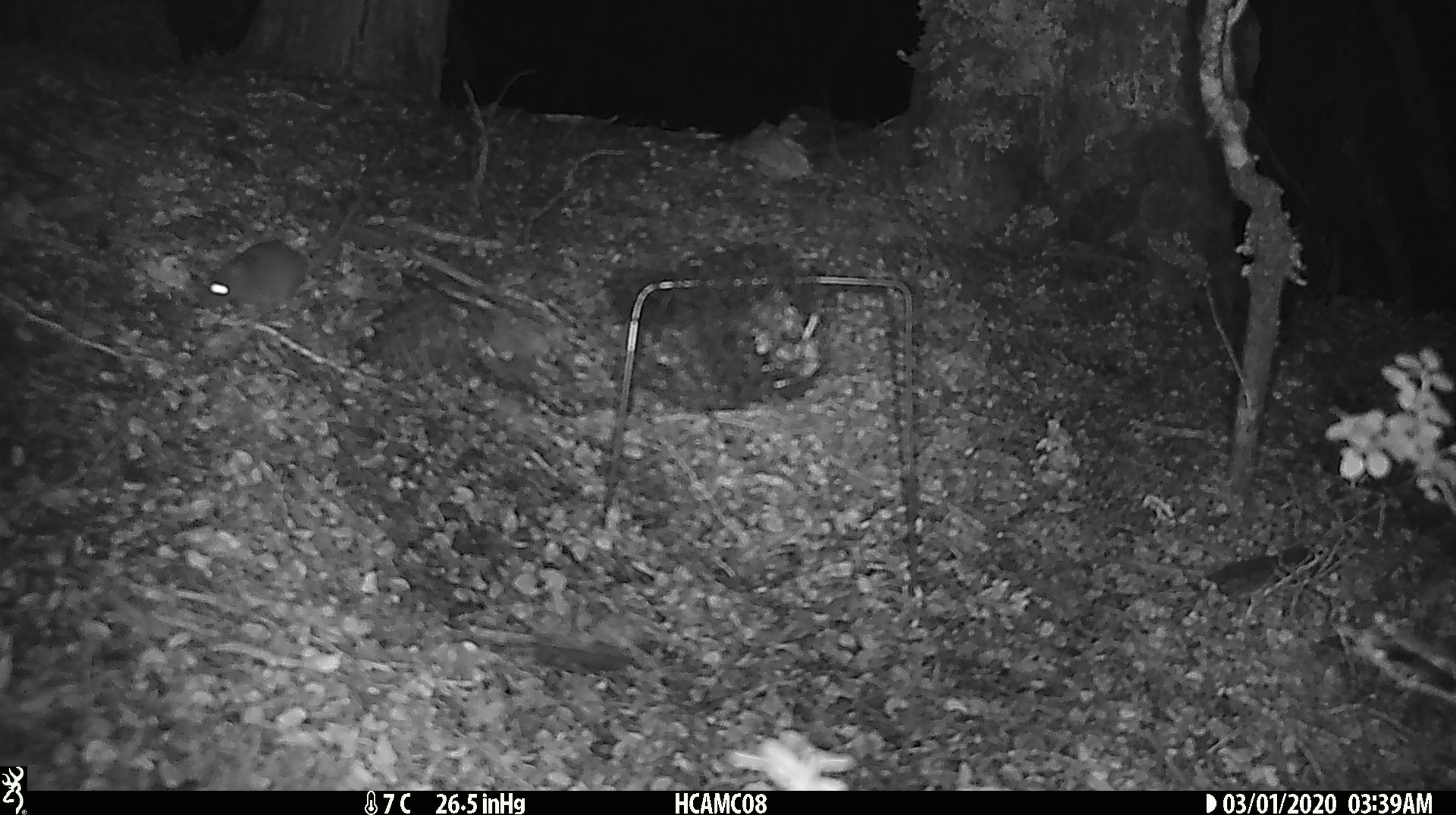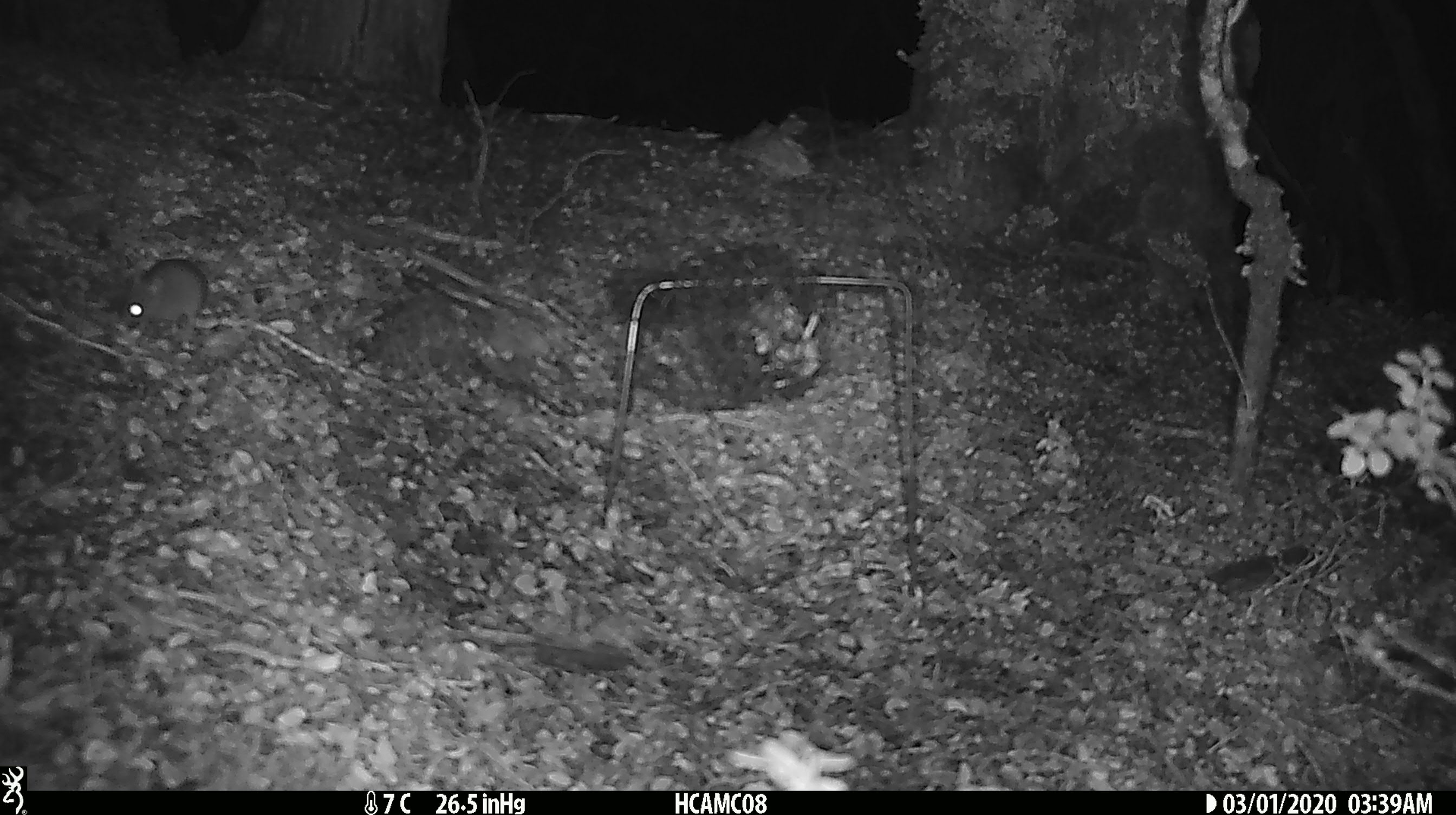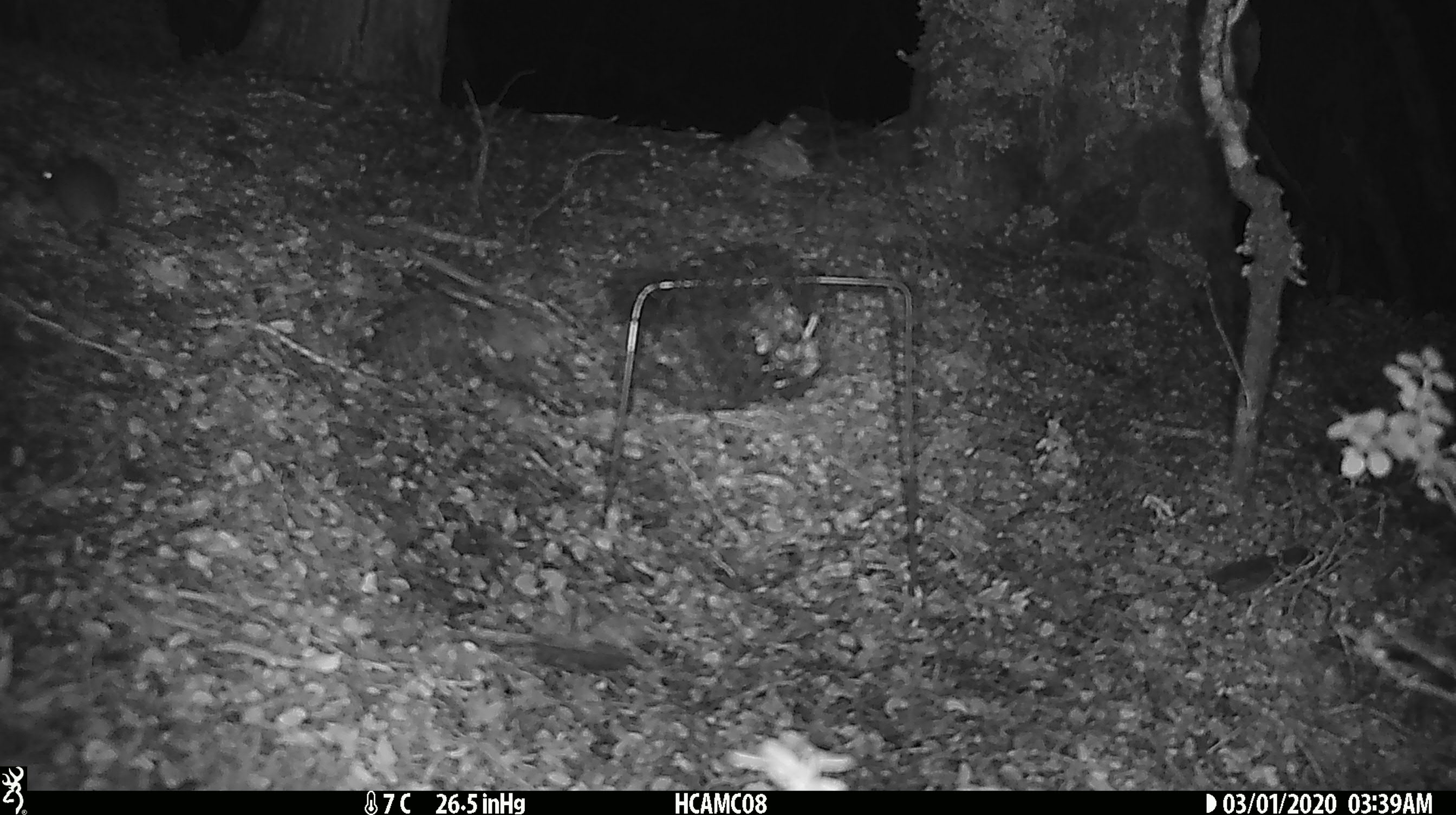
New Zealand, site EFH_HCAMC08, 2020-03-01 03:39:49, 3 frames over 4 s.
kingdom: Animalia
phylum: Chordata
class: Mammalia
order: Rodentia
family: Muridae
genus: Mus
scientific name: Mus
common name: mouse